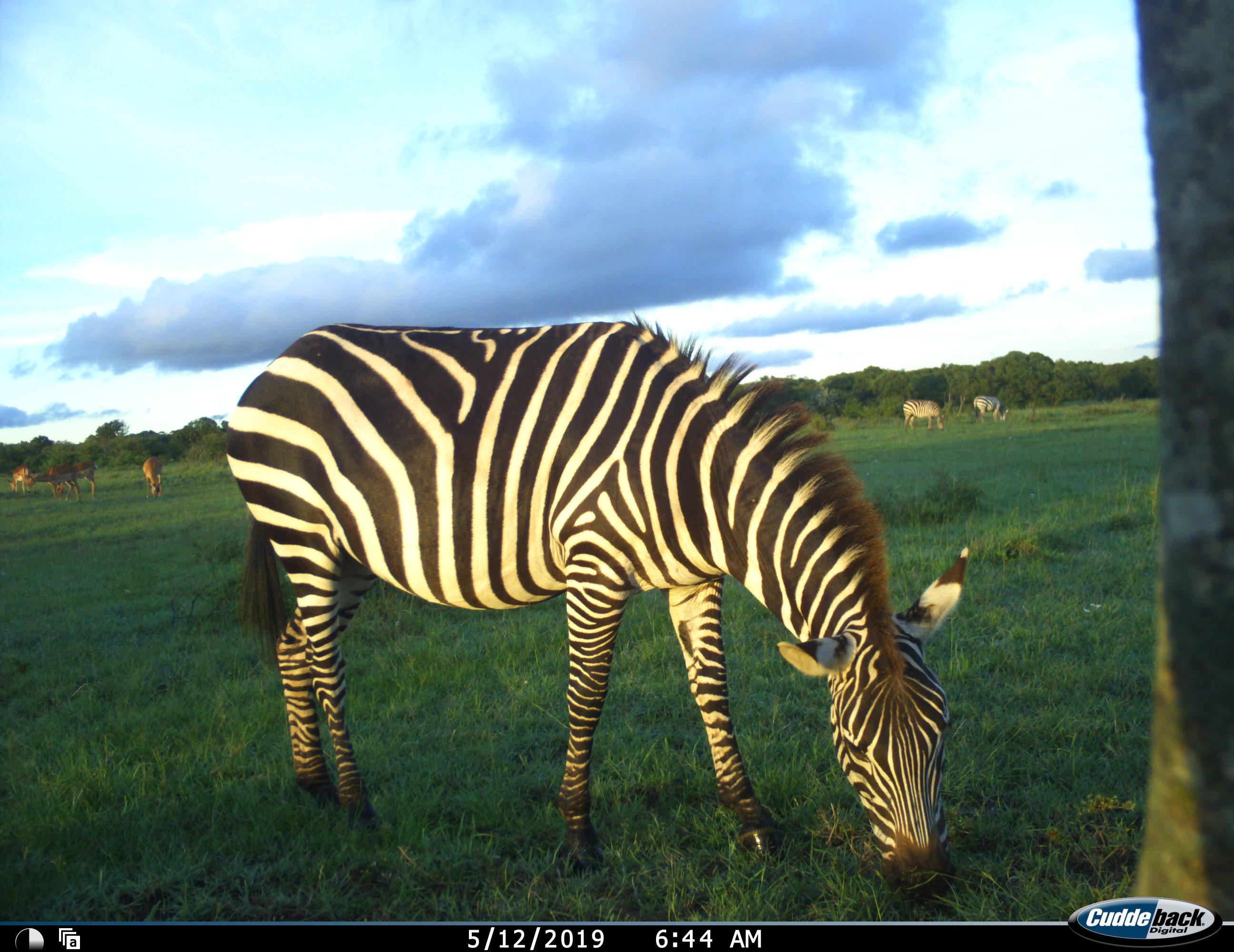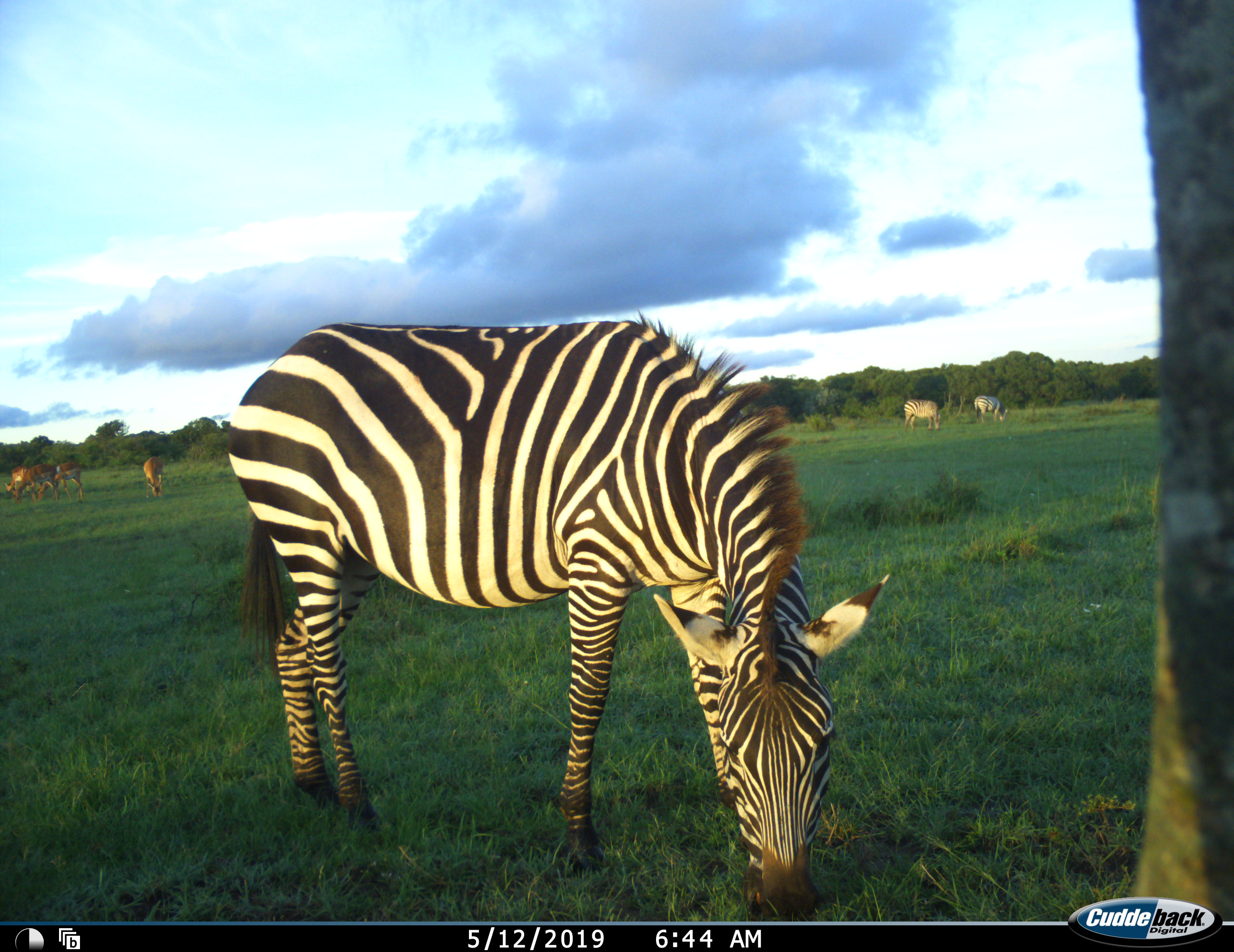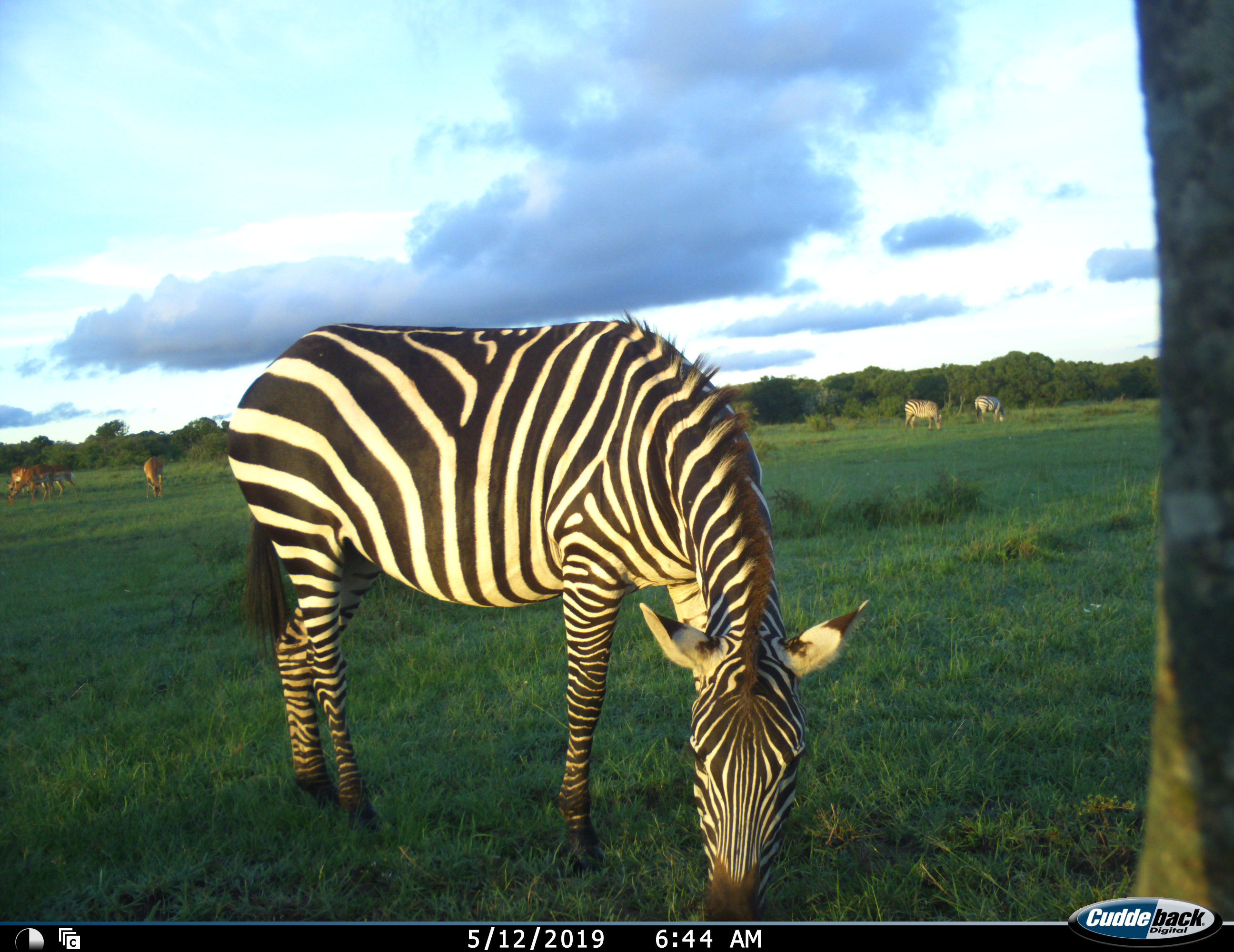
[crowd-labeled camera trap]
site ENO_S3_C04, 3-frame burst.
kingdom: Animalia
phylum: Chordata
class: Mammalia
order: Artiodactyla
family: Bovidae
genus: Aepyceros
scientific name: Aepyceros melampus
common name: impala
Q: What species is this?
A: Impala (Aepyceros melampus).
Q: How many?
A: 4.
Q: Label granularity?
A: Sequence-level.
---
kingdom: Animalia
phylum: Chordata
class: Mammalia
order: Perissodactyla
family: Equidae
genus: Equus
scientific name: Equus quagga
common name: plains zebra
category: zebraplains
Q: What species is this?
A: Zebraplains (plains zebra) (Equus quagga).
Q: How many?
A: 3.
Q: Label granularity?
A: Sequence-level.